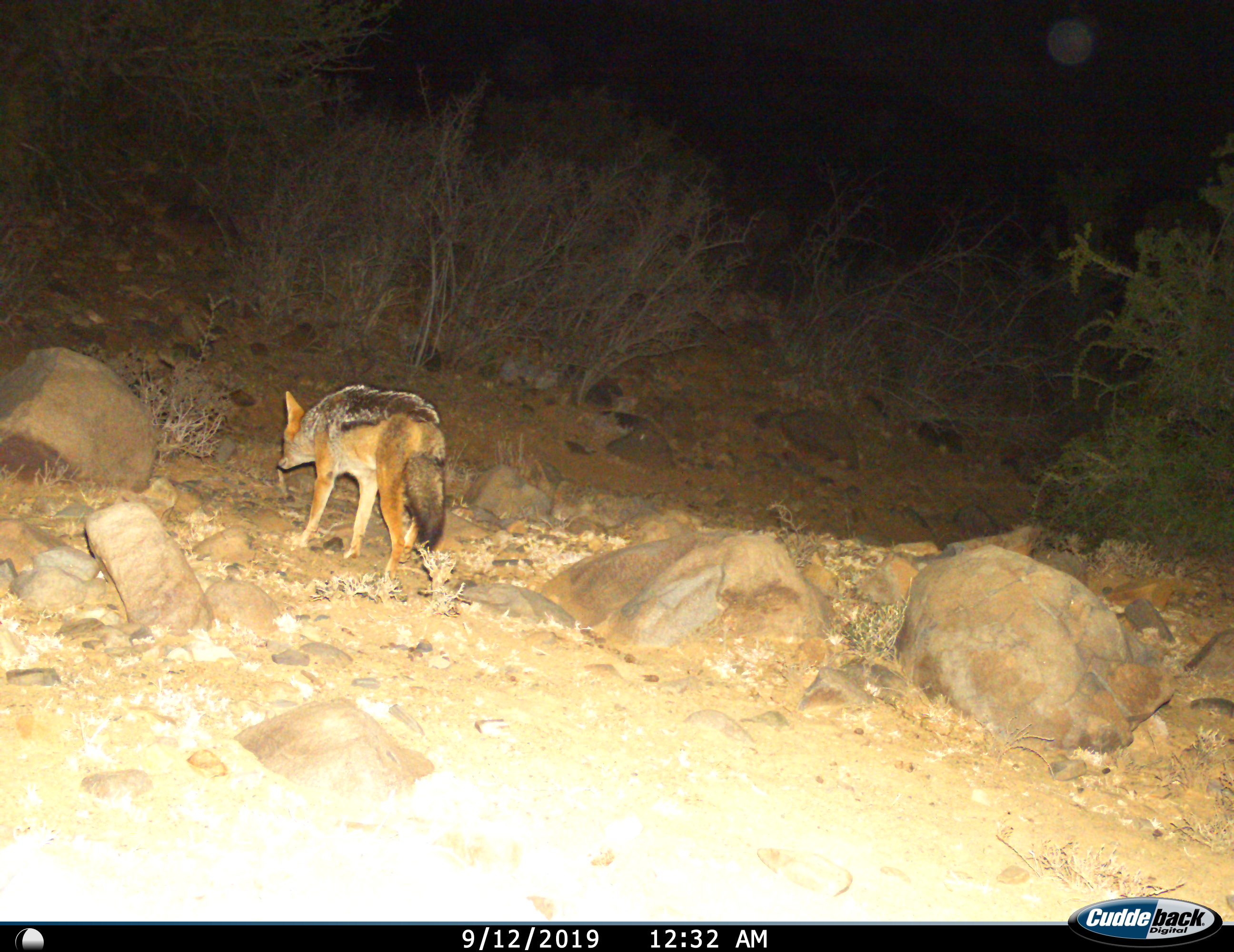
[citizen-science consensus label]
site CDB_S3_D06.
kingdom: Animalia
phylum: Chordata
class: Mammalia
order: Carnivora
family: Canidae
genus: Lupulella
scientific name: Lupulella mesomelas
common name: black-backed jackal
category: jackalblackbacked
Jackalblackbacked (black-backed jackal) (Lupulella mesomelas), count 1. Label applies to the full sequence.